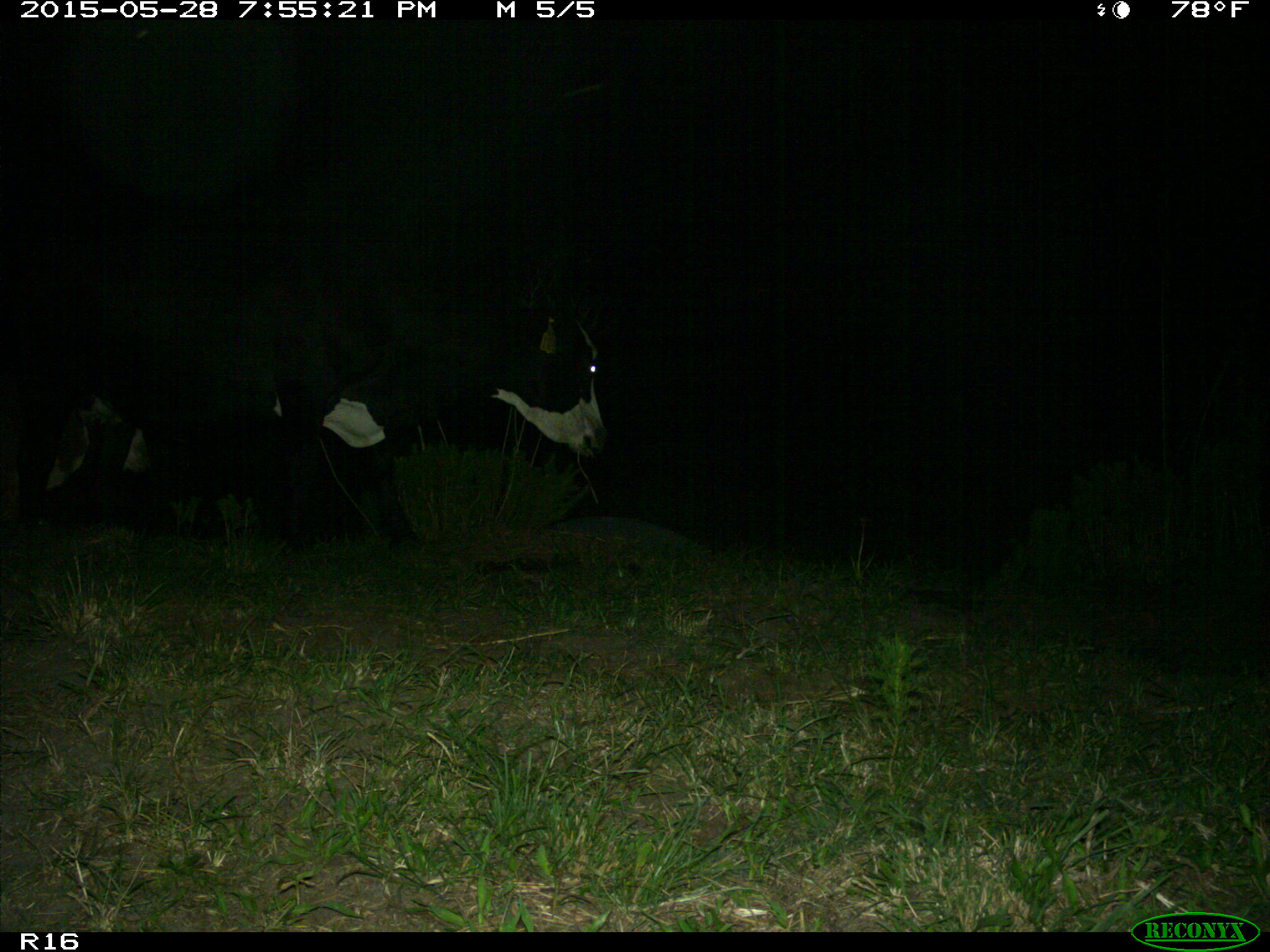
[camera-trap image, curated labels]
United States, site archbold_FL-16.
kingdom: Animalia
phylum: Chordata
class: Mammalia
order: Artiodactyla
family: Bovidae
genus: Bos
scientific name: Bos taurus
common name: domestic cow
Bos taurus (domestic cow).